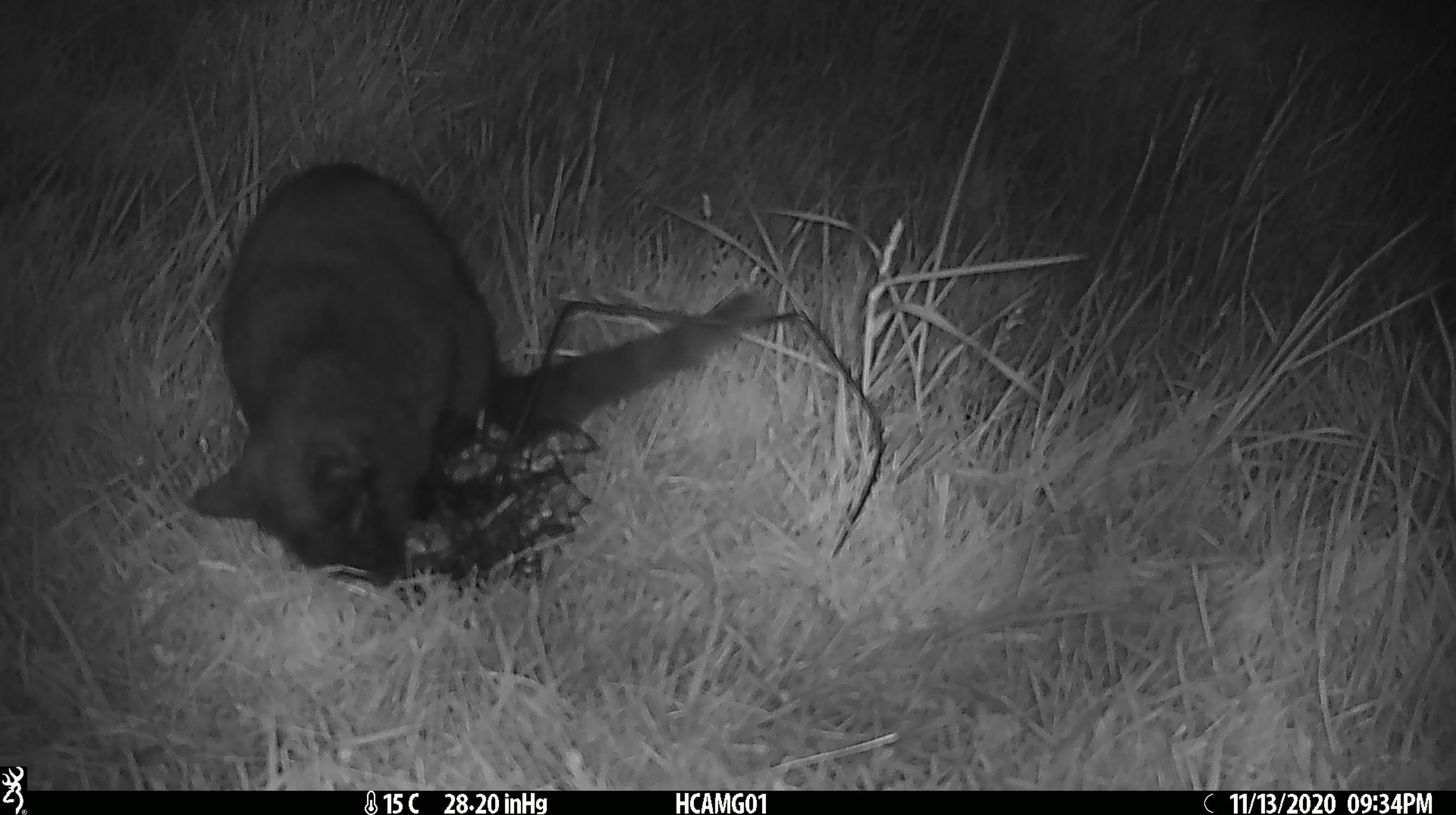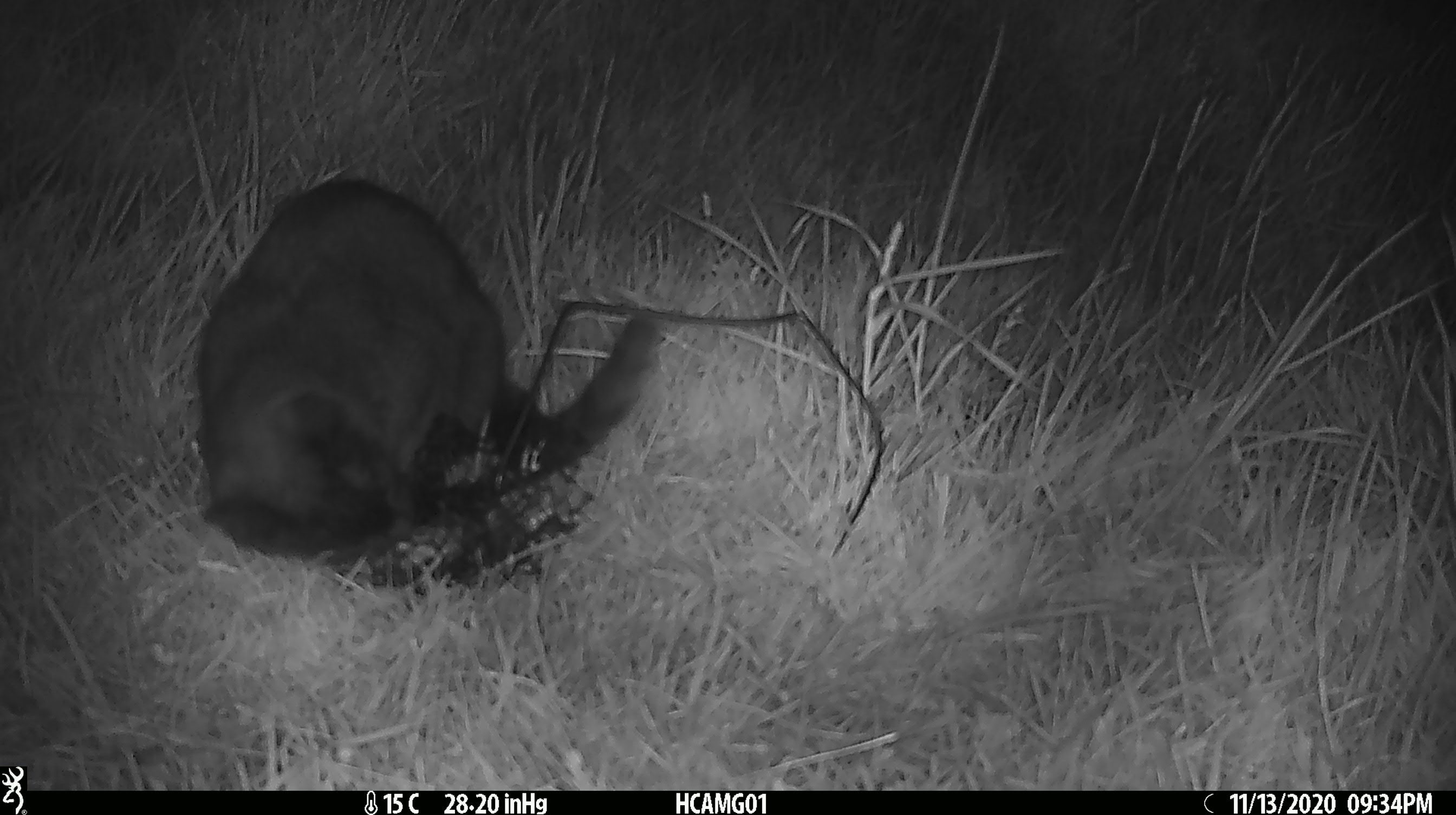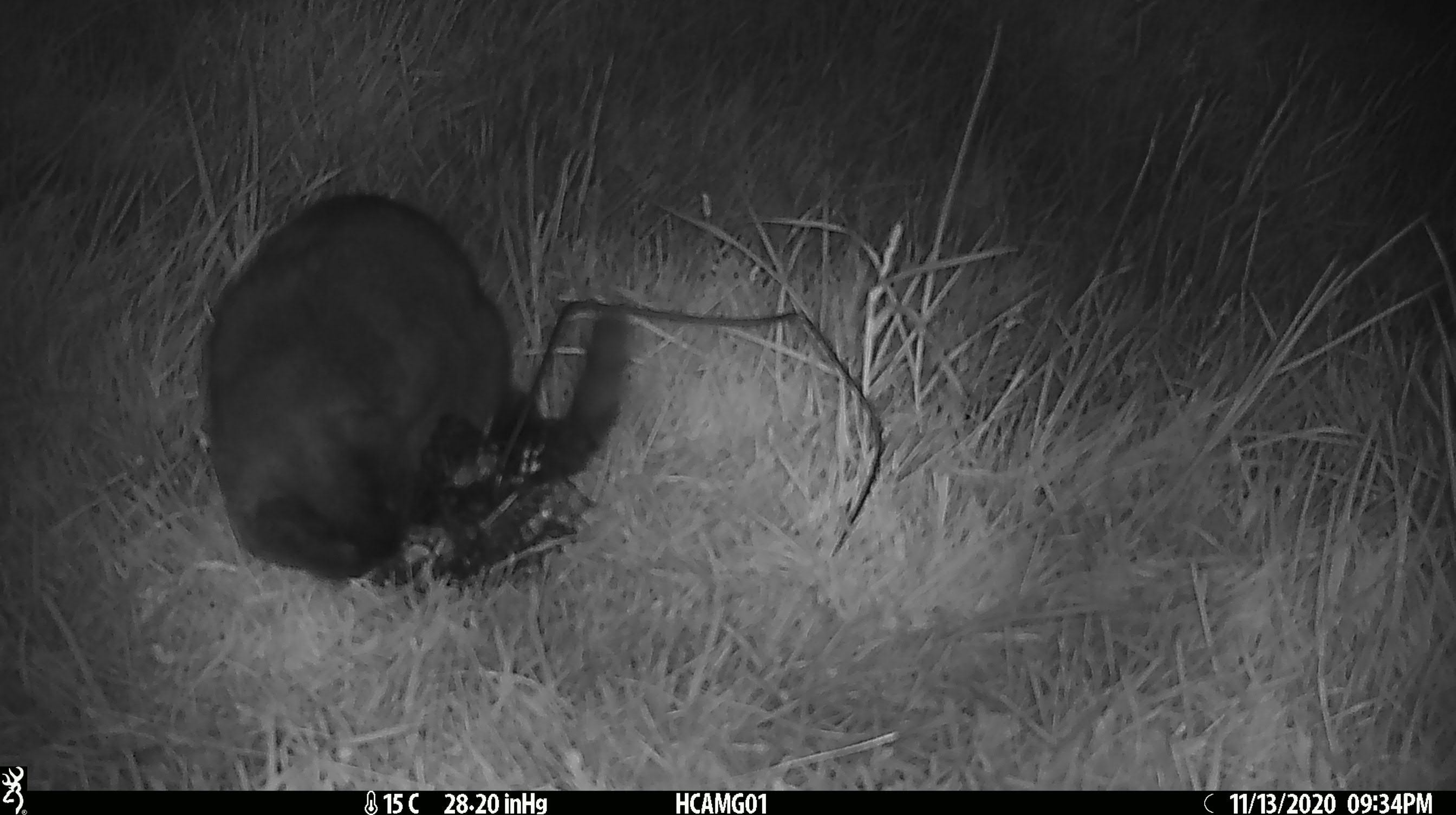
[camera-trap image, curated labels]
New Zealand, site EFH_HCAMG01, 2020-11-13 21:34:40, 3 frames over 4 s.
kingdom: Animalia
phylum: Chordata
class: Mammalia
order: Carnivora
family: Felidae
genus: Felis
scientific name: Felis catus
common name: domestic cat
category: cat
Cat (domestic cat) (Felis catus).